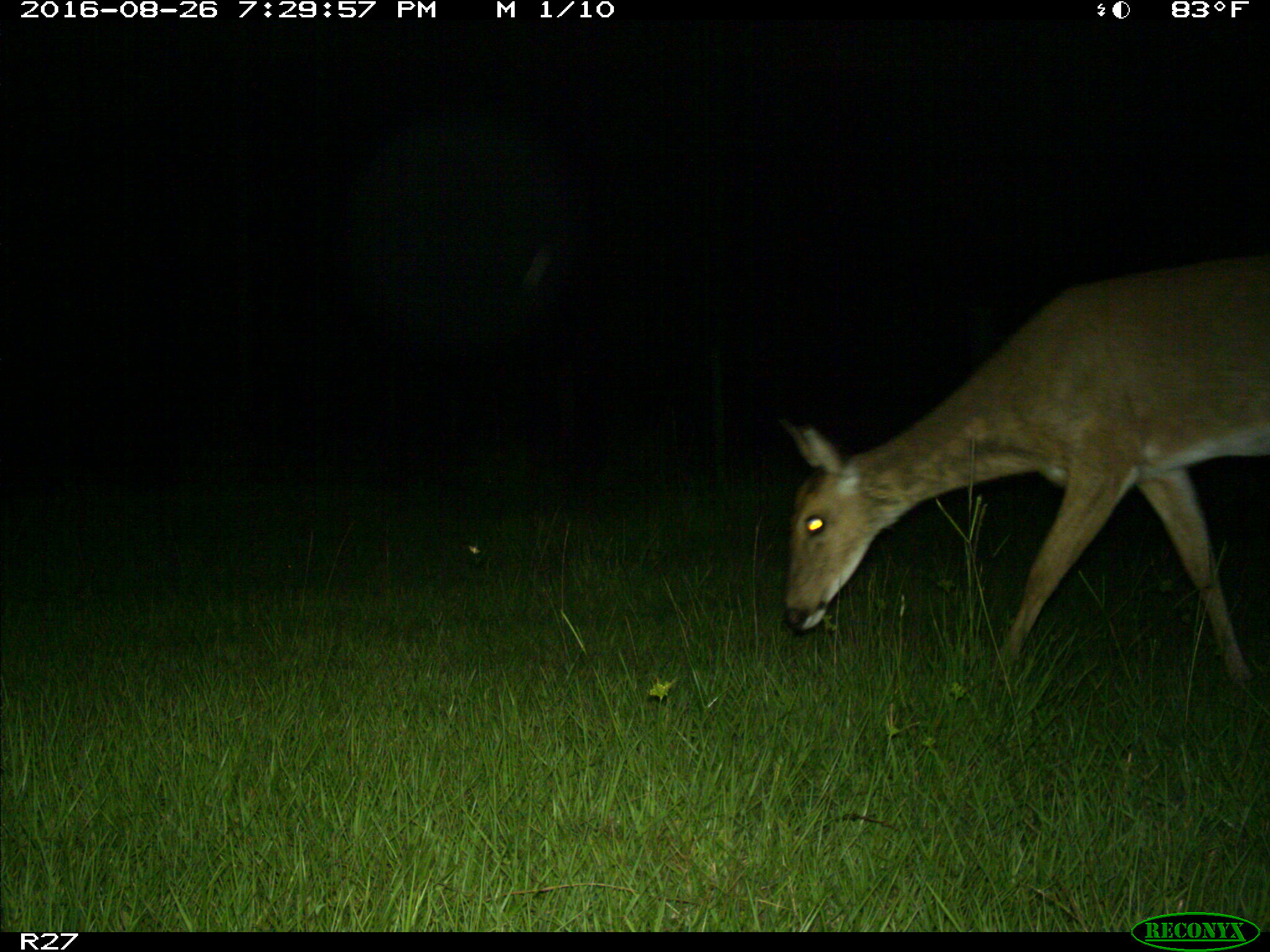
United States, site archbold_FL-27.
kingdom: Animalia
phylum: Chordata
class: Mammalia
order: Artiodactyla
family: Cervidae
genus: Odocoileus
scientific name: Odocoileus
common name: deer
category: unidentified deer